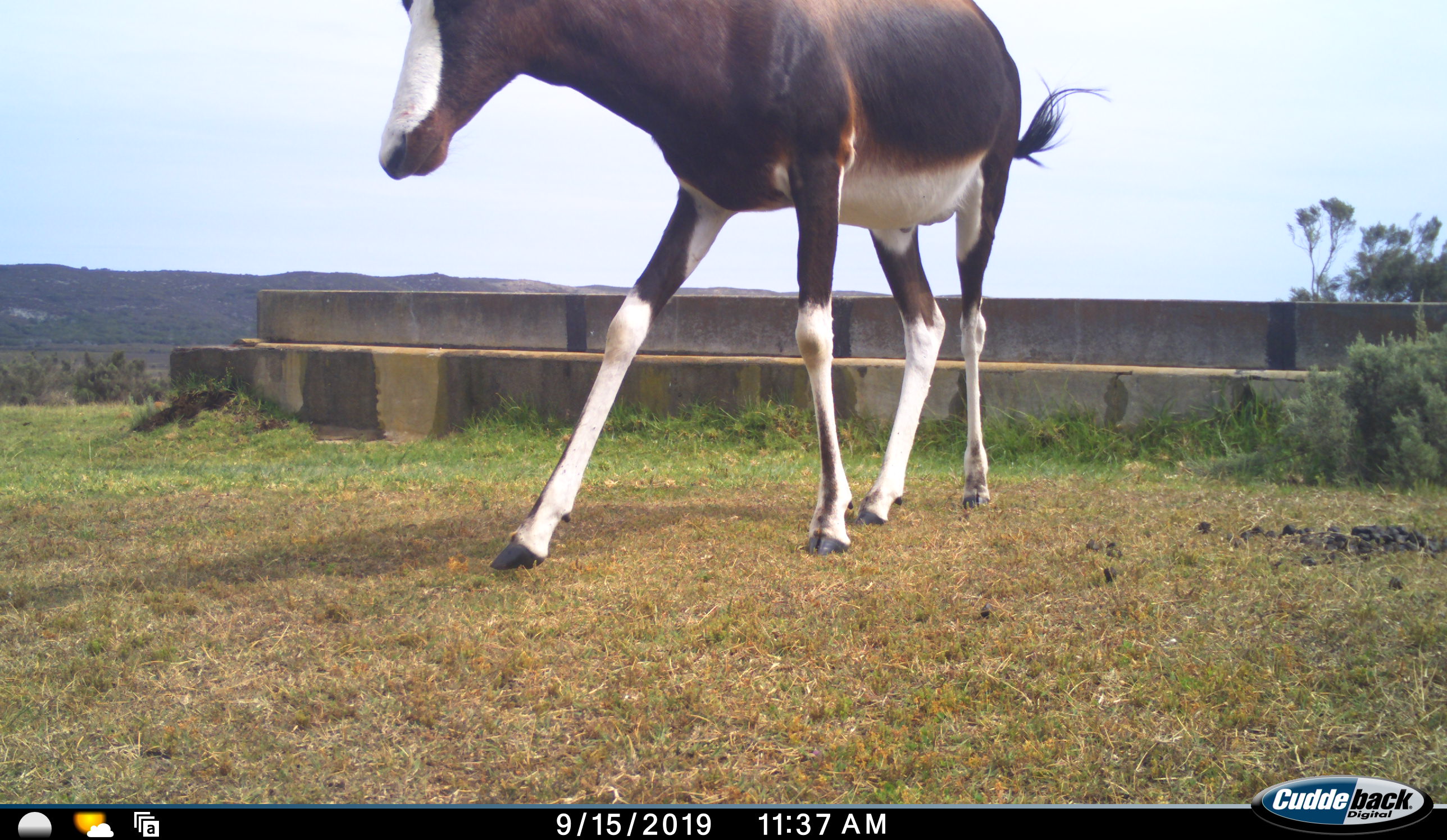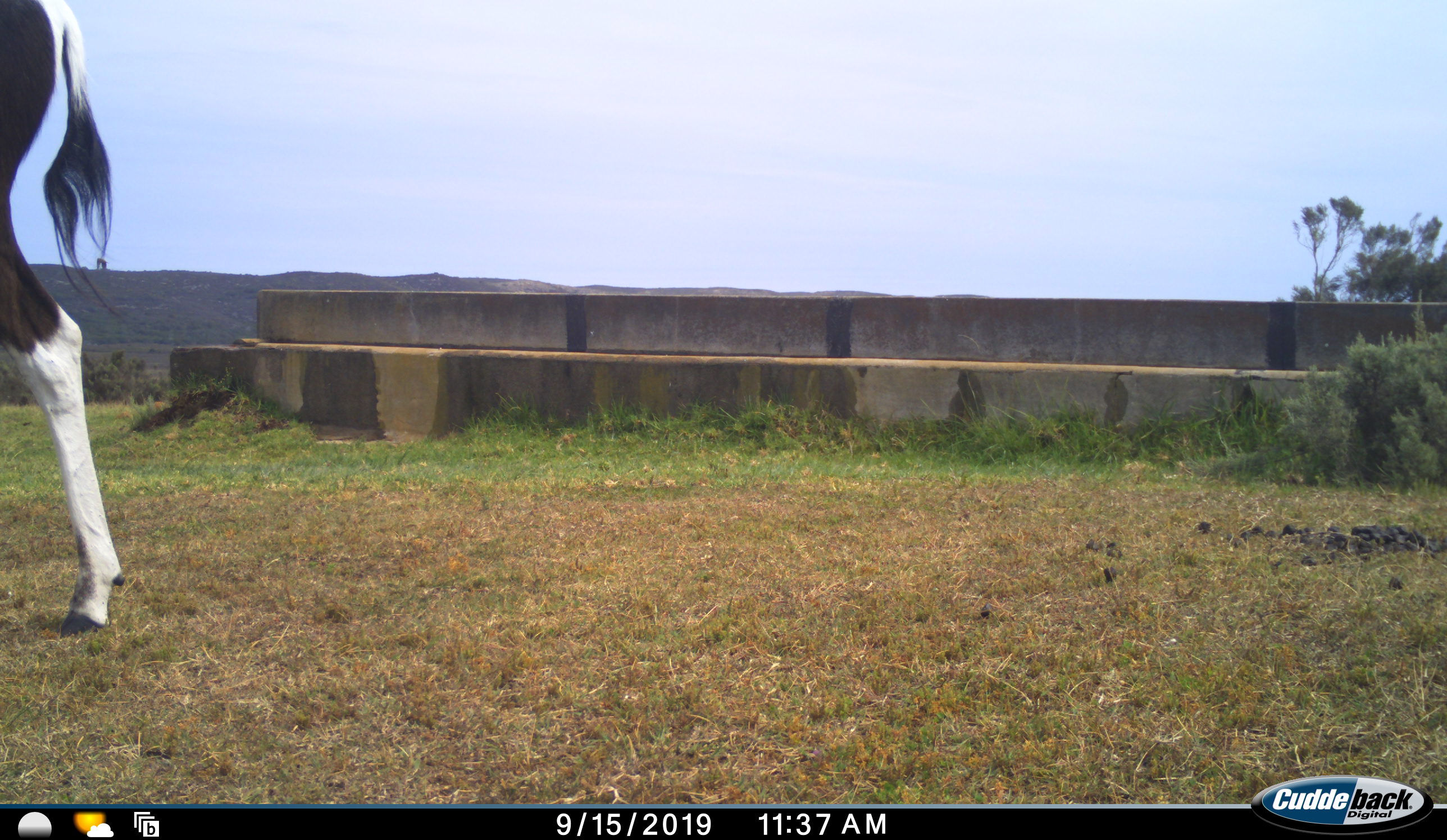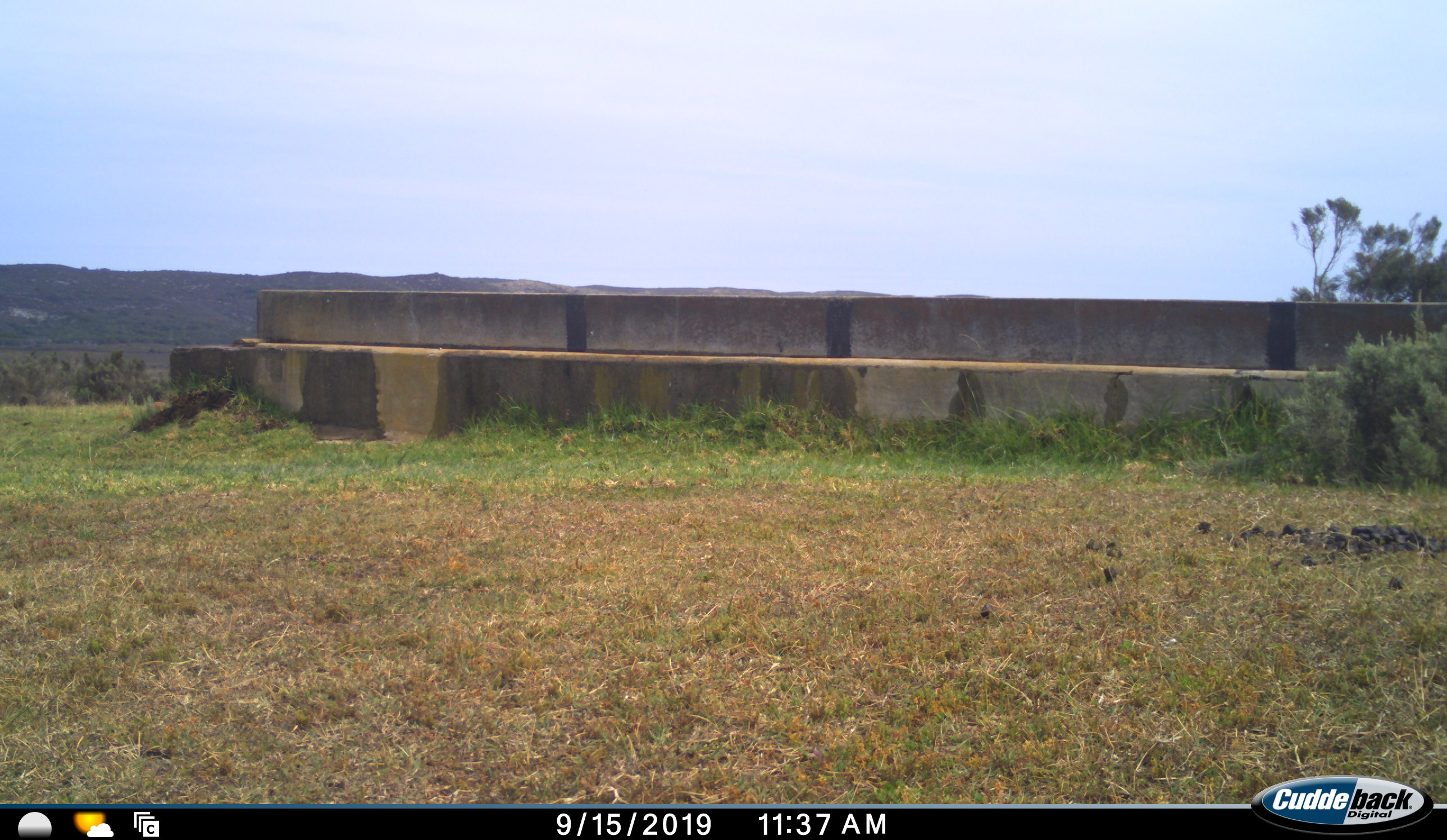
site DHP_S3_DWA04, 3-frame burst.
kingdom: Animalia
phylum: Chordata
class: Mammalia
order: Artiodactyla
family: Bovidae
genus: Damaliscus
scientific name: Damaliscus pygargus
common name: bontebok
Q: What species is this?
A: Bontebok (Damaliscus pygargus).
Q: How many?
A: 1.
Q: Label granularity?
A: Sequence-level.